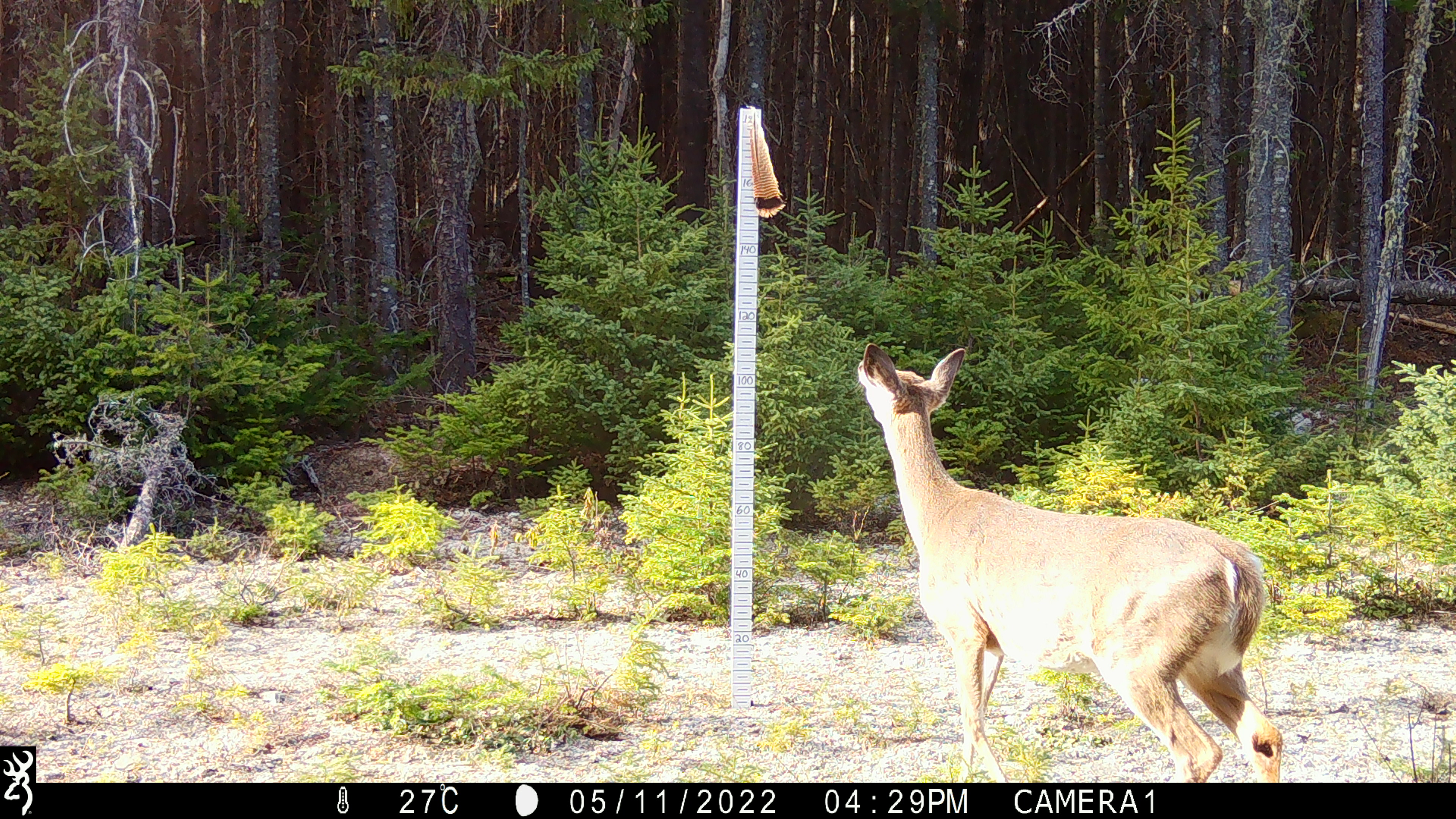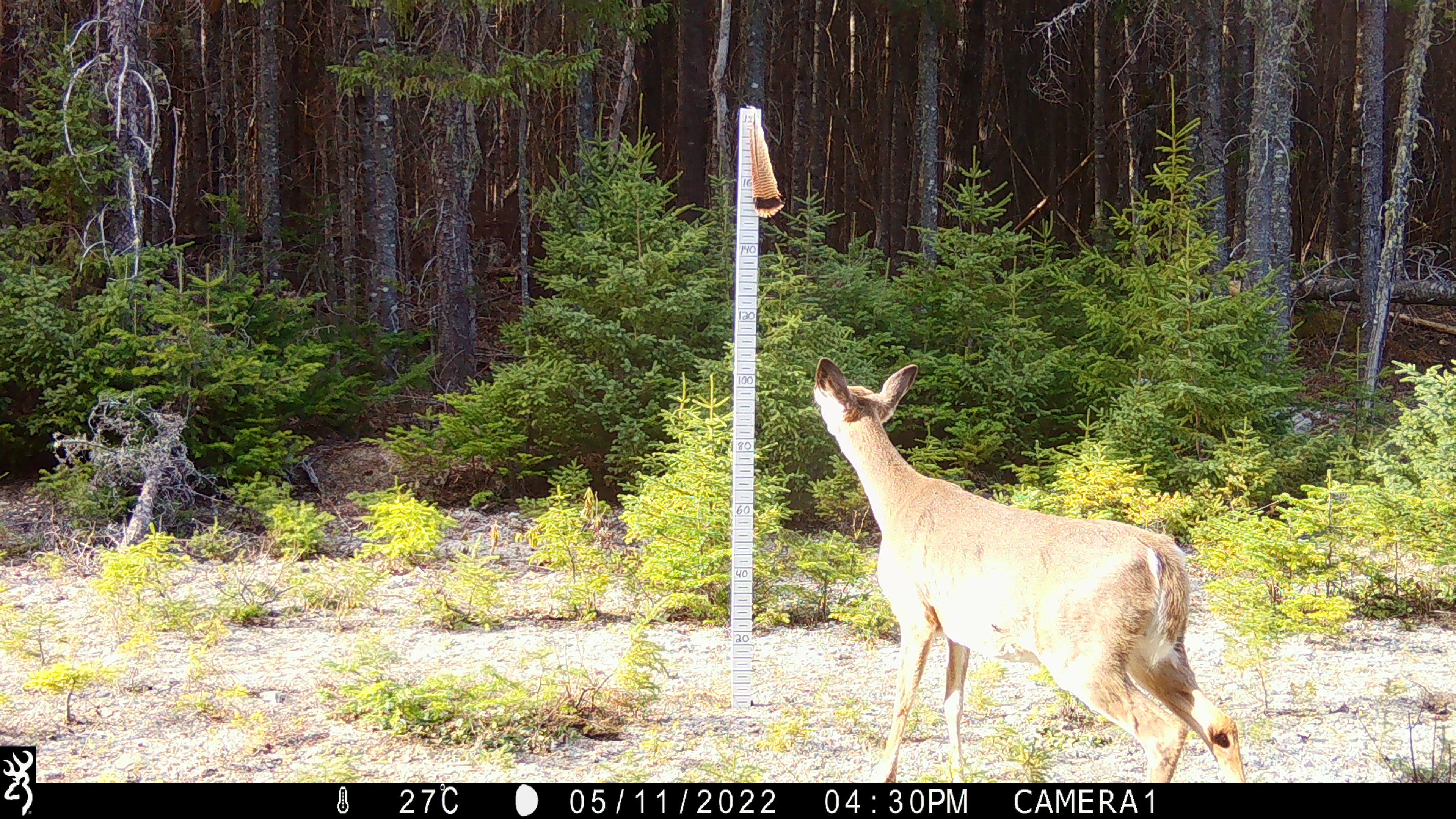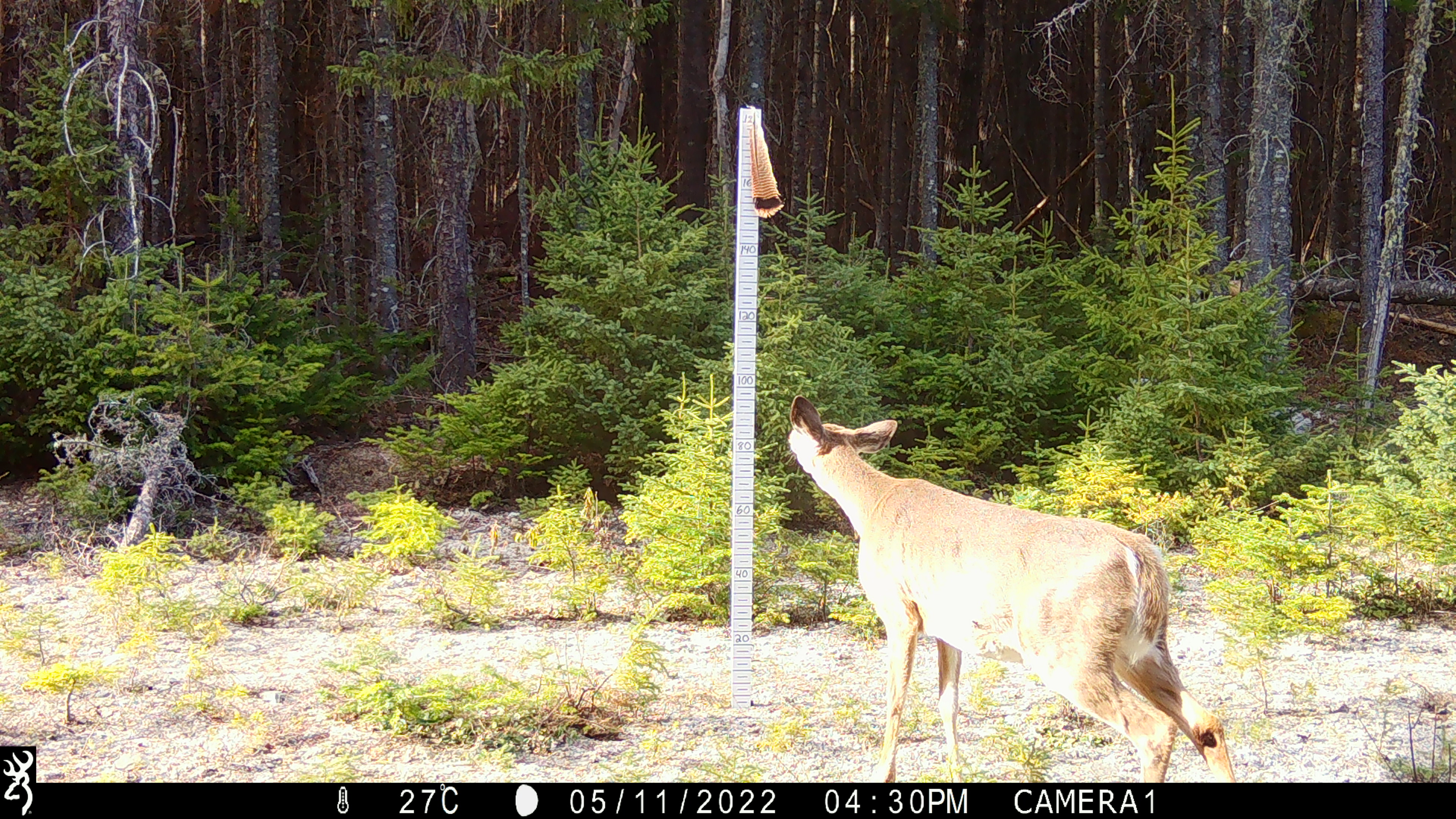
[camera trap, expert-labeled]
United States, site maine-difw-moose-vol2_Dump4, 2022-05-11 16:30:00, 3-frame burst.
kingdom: Animalia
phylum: Chordata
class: Mammalia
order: Artiodactyla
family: Cervidae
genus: Odocoileus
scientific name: Odocoileus virginianus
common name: white-tailed deer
White-tailed deer (Odocoileus virginianus).